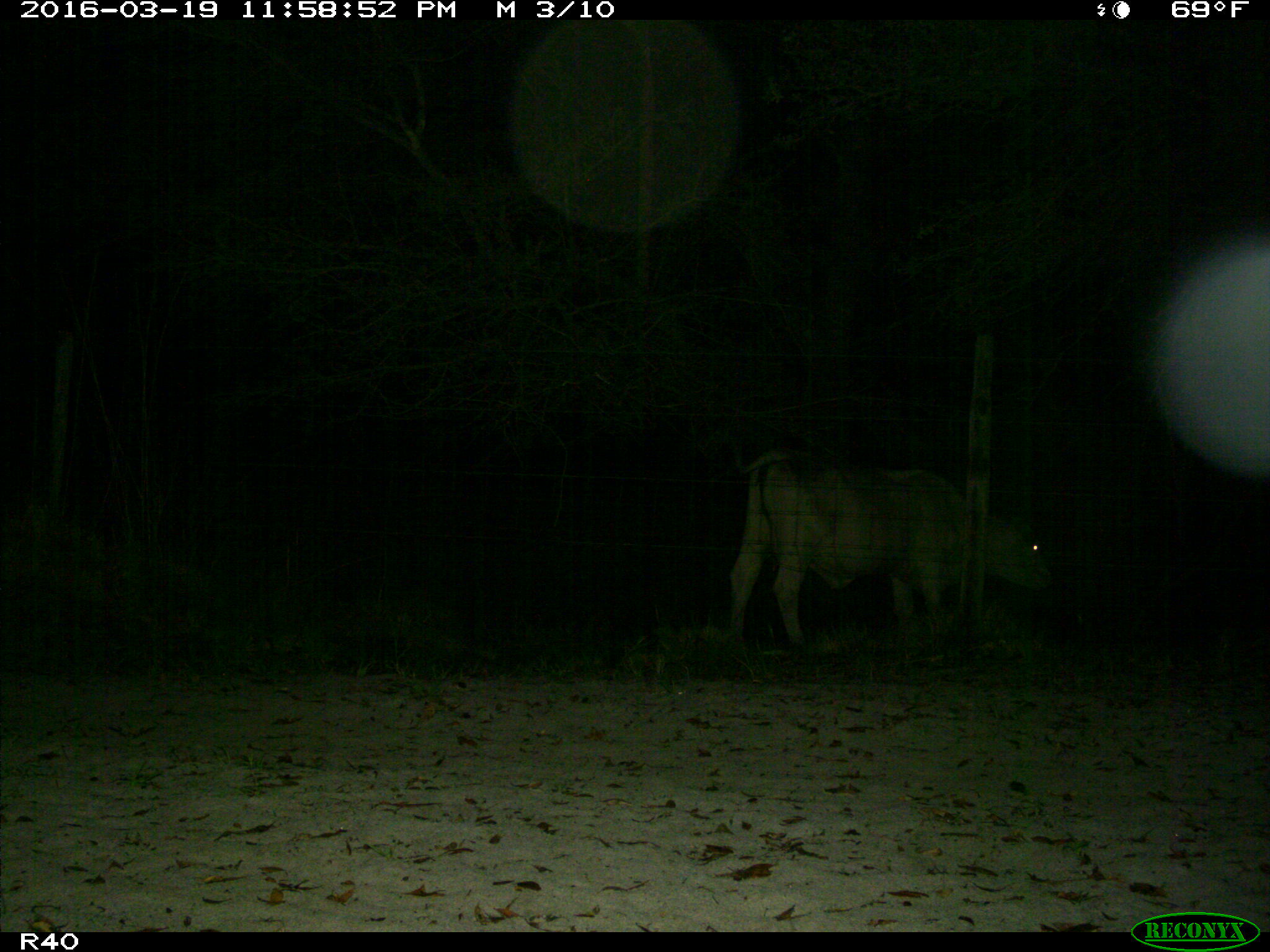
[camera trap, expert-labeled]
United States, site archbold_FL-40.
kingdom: Animalia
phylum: Chordata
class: Mammalia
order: Artiodactyla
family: Bovidae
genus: Bos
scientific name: Bos taurus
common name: domestic cow